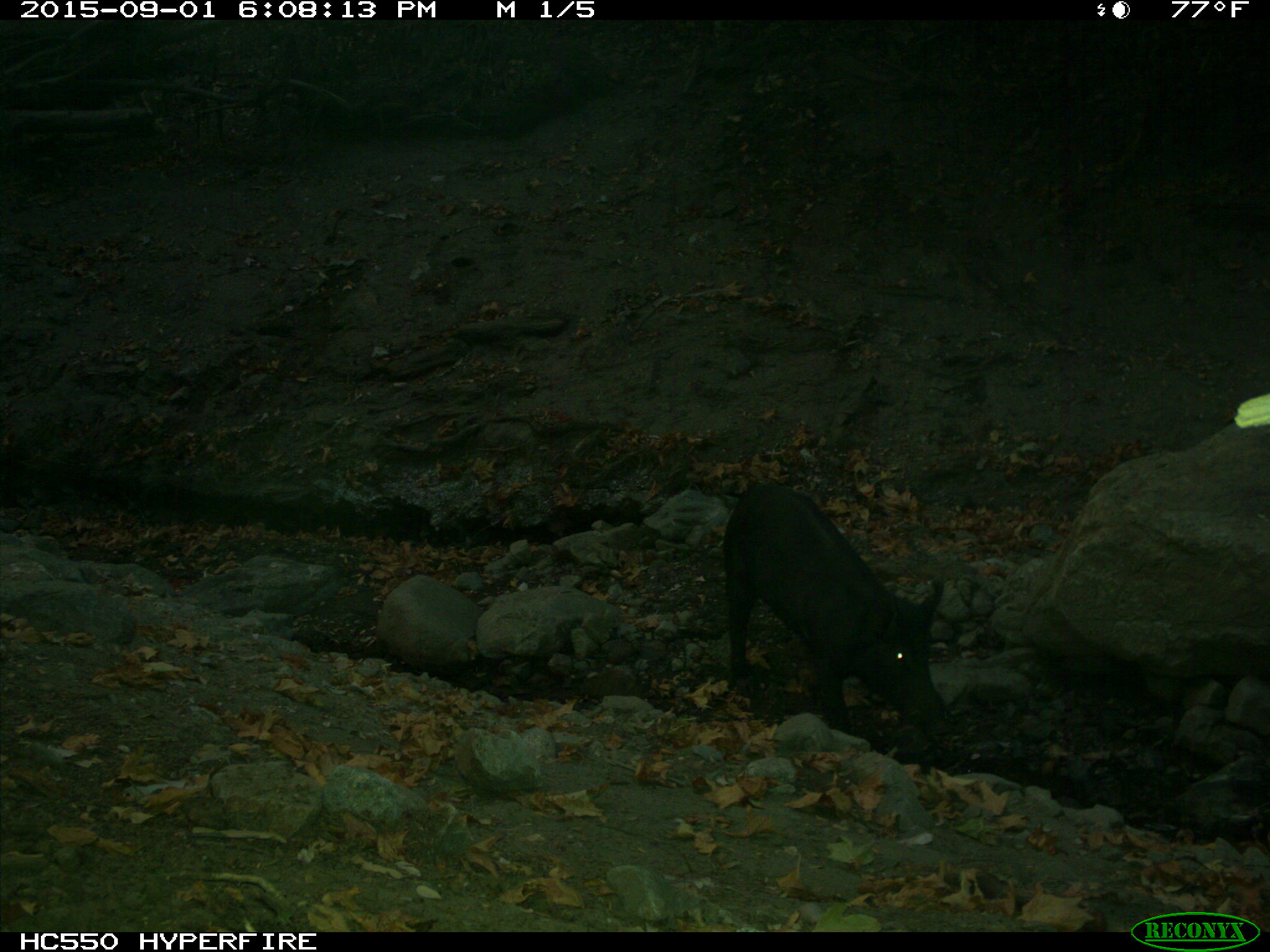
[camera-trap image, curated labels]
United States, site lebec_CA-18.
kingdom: Animalia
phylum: Chordata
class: Mammalia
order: Artiodactyla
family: Suidae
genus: Sus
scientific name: Sus scrofa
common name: wild boar